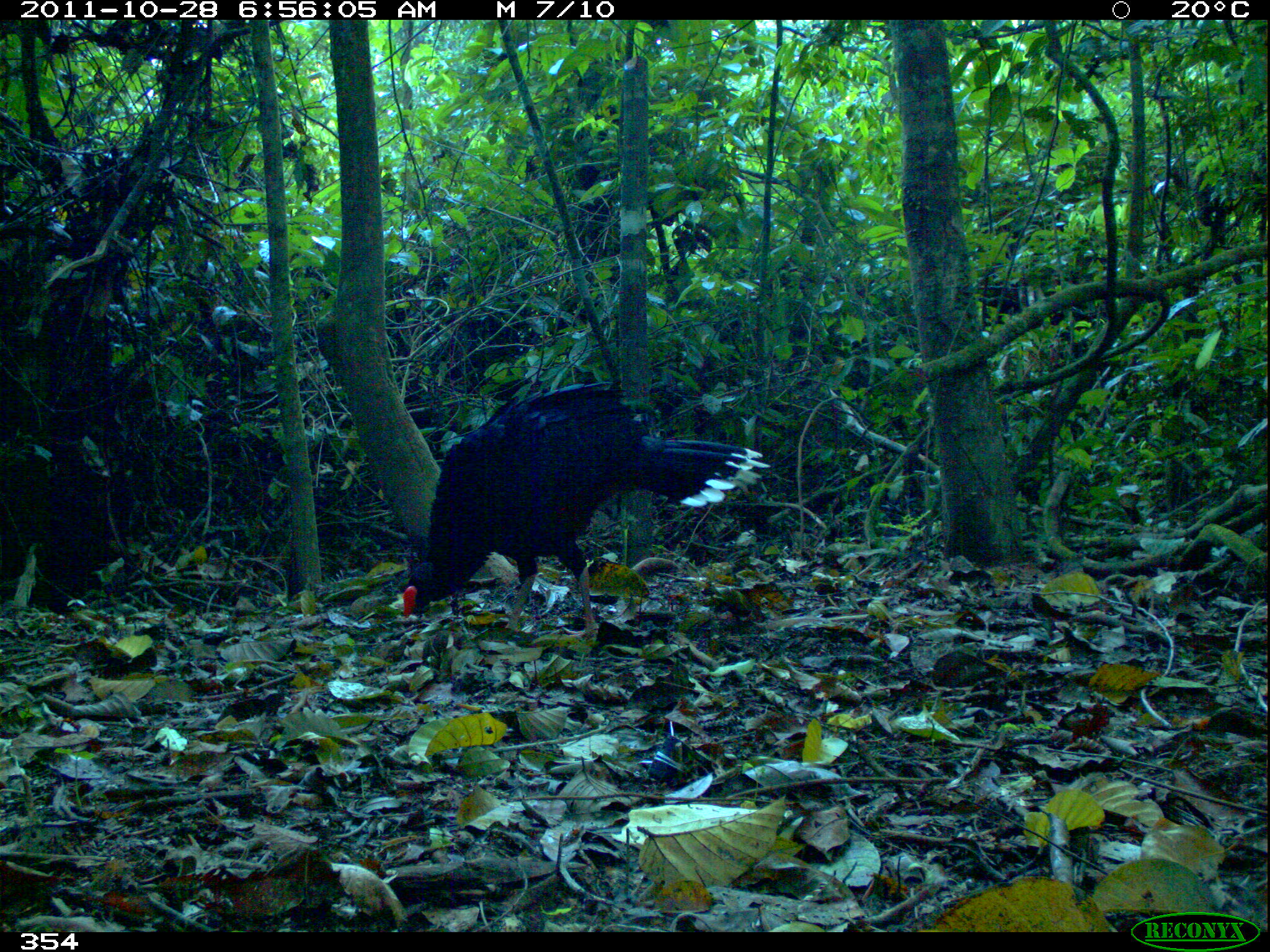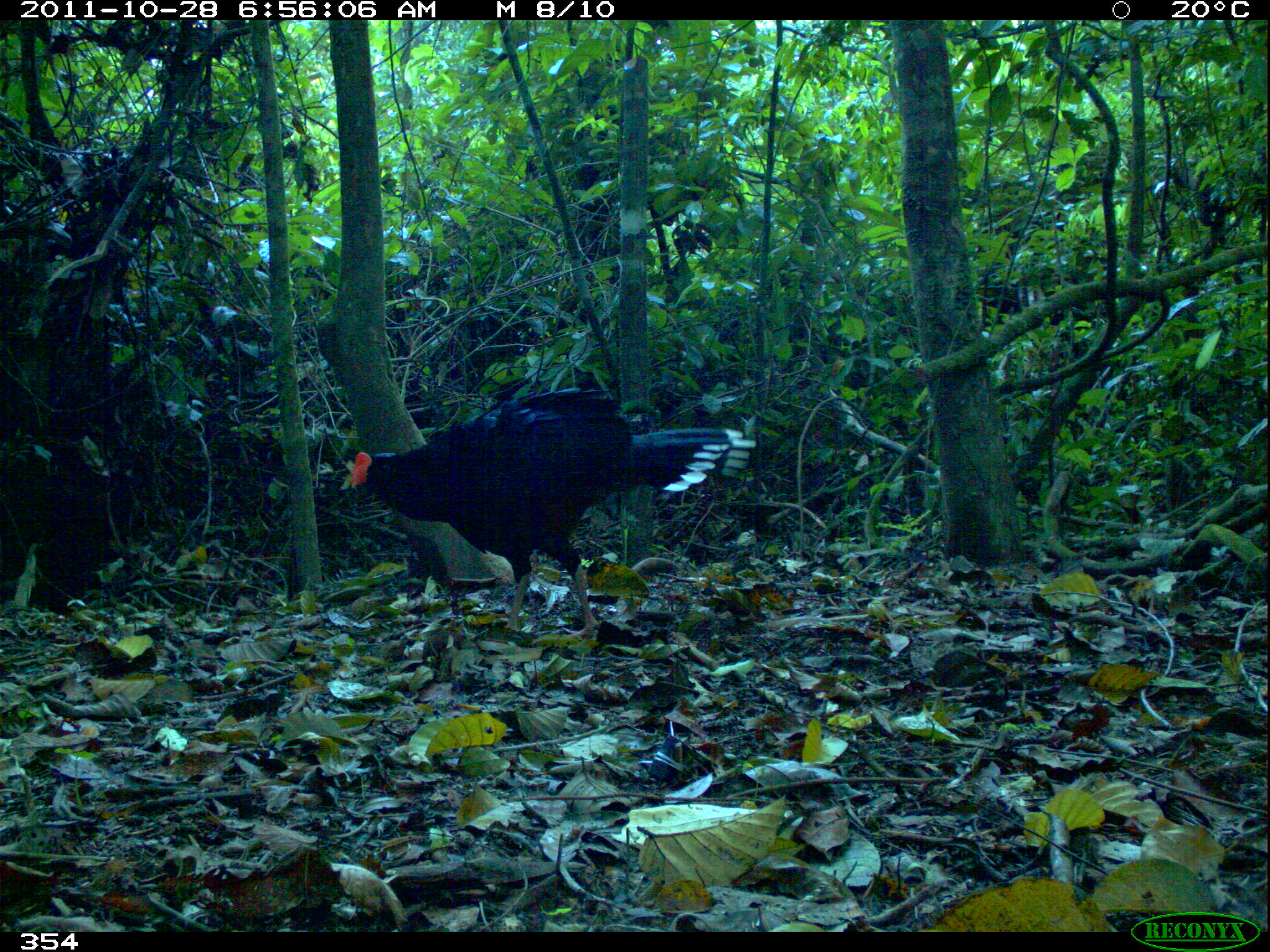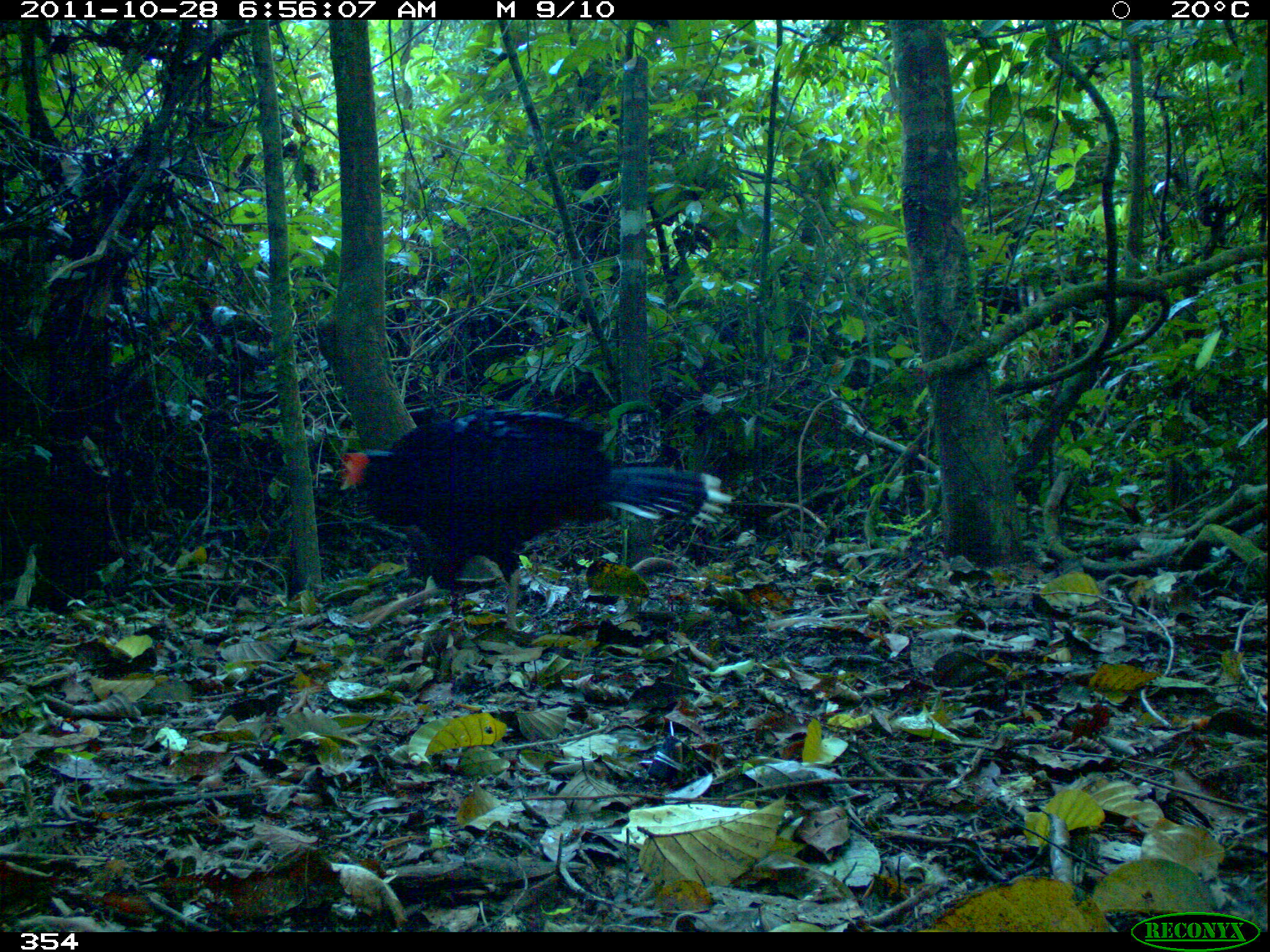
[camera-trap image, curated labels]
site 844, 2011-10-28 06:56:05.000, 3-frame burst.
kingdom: Animalia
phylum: Chordata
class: Aves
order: Galliformes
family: Cracidae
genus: Mitu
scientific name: Mitu tuberosum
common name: razor-billed curassow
Mitu tuberosum (razor-billed curassow).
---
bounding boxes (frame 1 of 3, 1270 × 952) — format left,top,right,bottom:
mitu tuberosum: 401,380,771,640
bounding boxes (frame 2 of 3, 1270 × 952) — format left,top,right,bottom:
mitu tuberosum: 348,386,756,642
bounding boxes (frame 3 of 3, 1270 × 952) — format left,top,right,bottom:
mitu tuberosum: 338,402,733,631